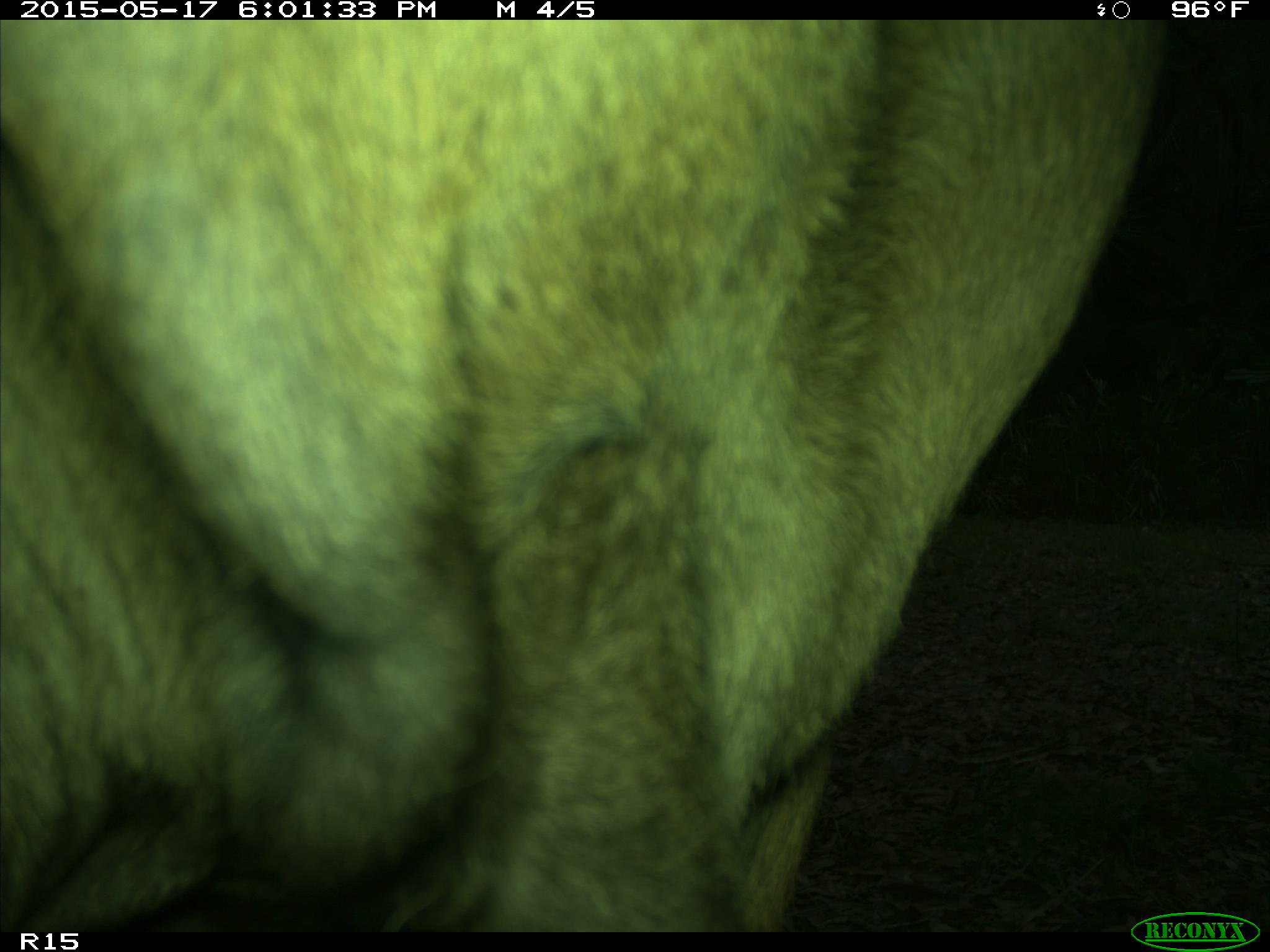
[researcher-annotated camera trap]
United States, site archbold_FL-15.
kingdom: Animalia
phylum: Chordata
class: Mammalia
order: Artiodactyla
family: Bovidae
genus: Bos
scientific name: Bos taurus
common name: domestic cow